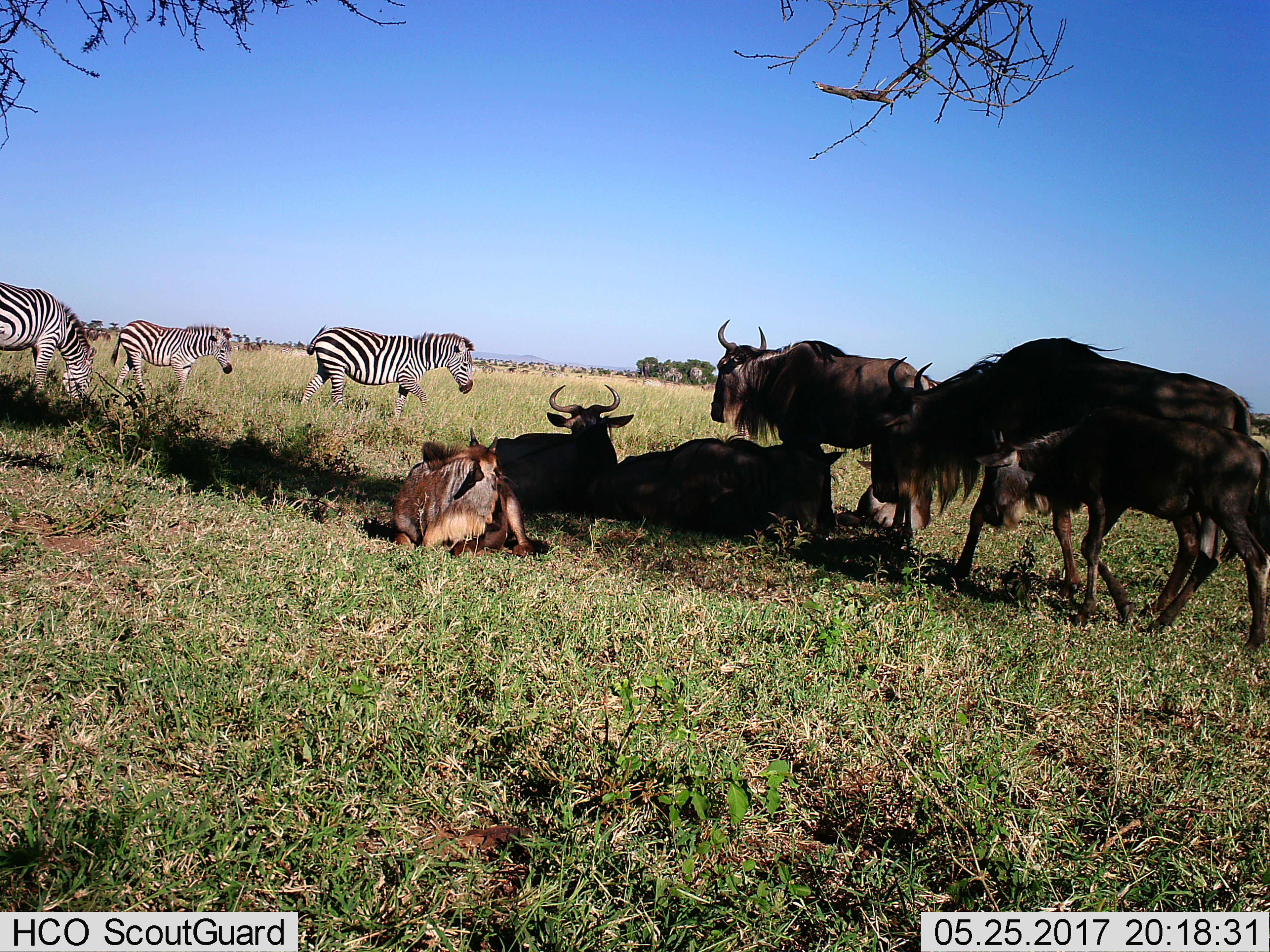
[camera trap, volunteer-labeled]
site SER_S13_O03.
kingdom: Animalia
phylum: Chordata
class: Mammalia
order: Artiodactyla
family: Bovidae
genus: Connochaetes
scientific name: Connochaetes taurinus taurinus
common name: blue wildebeest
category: wildebeestblue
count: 7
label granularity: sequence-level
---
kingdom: Animalia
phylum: Chordata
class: Mammalia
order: Perissodactyla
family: Equidae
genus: Equus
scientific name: Equus quagga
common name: plains zebra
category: zebraplains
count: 3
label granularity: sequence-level